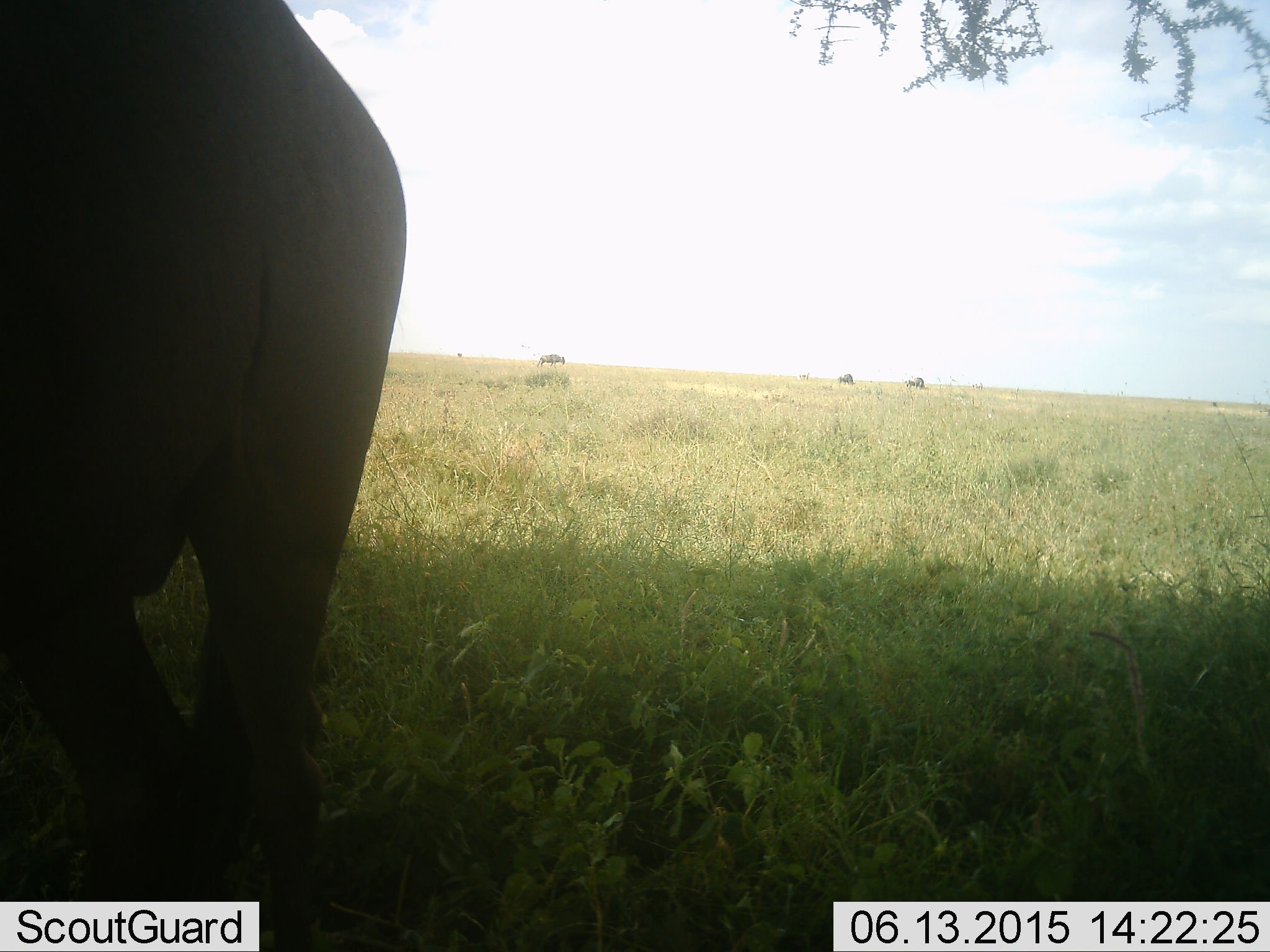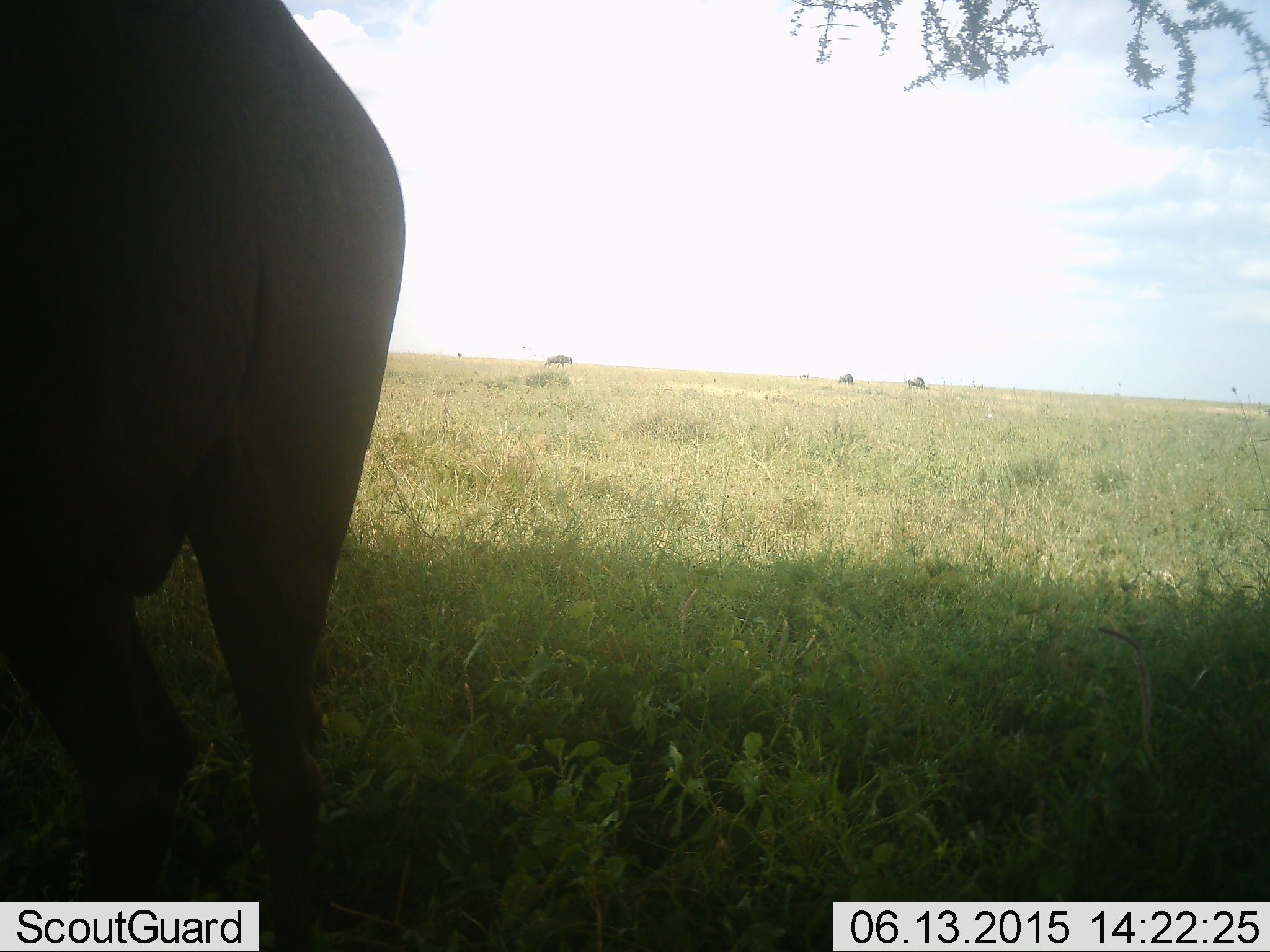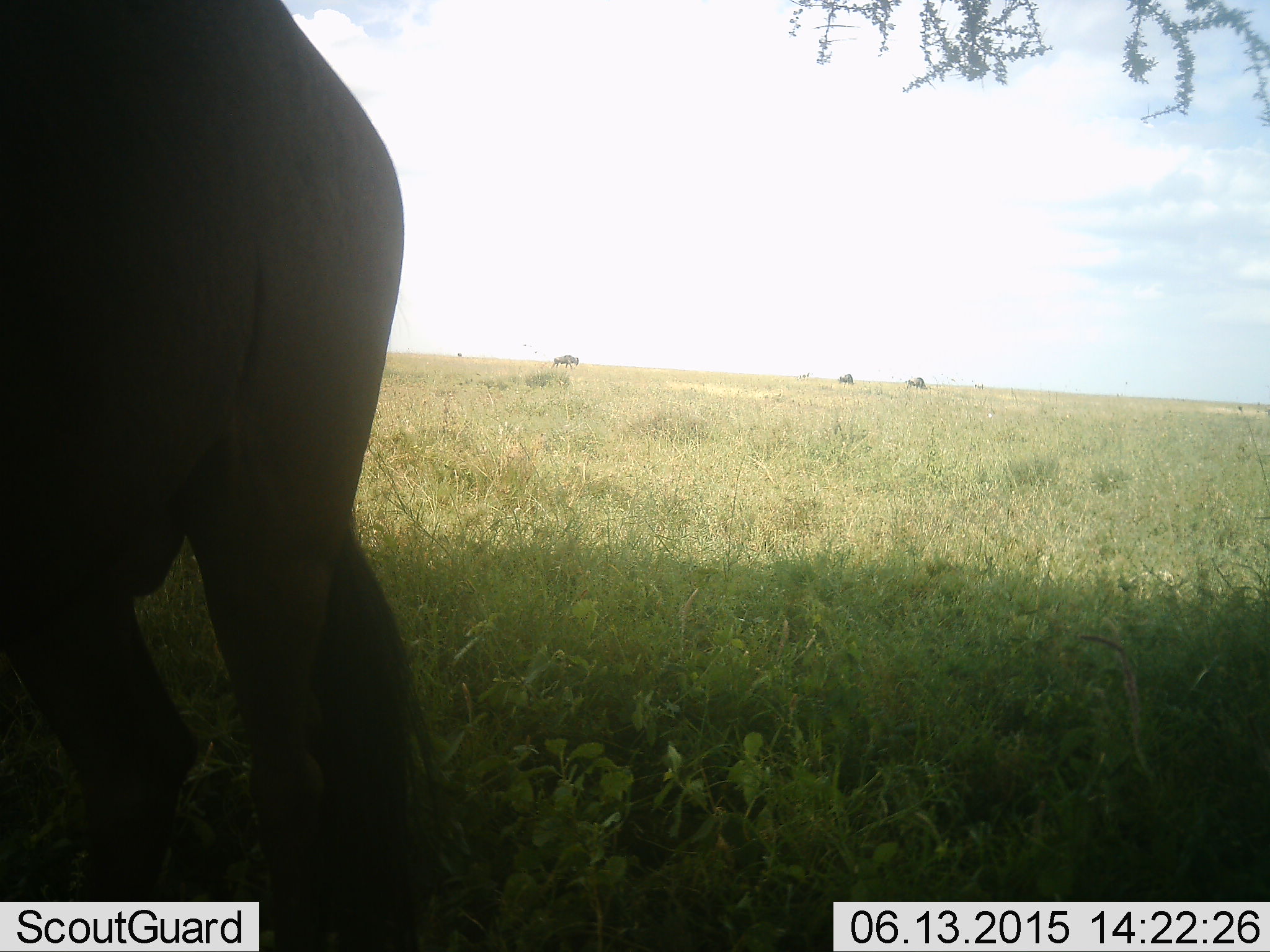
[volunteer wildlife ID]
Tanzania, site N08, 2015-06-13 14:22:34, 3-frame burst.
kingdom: Animalia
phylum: Chordata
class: Mammalia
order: Artiodactyla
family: Bovidae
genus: Connochaetes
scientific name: Connochaetes taurinus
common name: blue wildebeest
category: wildebeest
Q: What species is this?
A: Wildebeest (blue wildebeest) (Connochaetes taurinus).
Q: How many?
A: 4.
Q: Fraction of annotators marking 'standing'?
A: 91%.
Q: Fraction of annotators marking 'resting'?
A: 0%.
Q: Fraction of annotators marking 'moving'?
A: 73%.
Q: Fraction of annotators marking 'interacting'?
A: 0%.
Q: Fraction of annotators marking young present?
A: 0%.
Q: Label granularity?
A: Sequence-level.